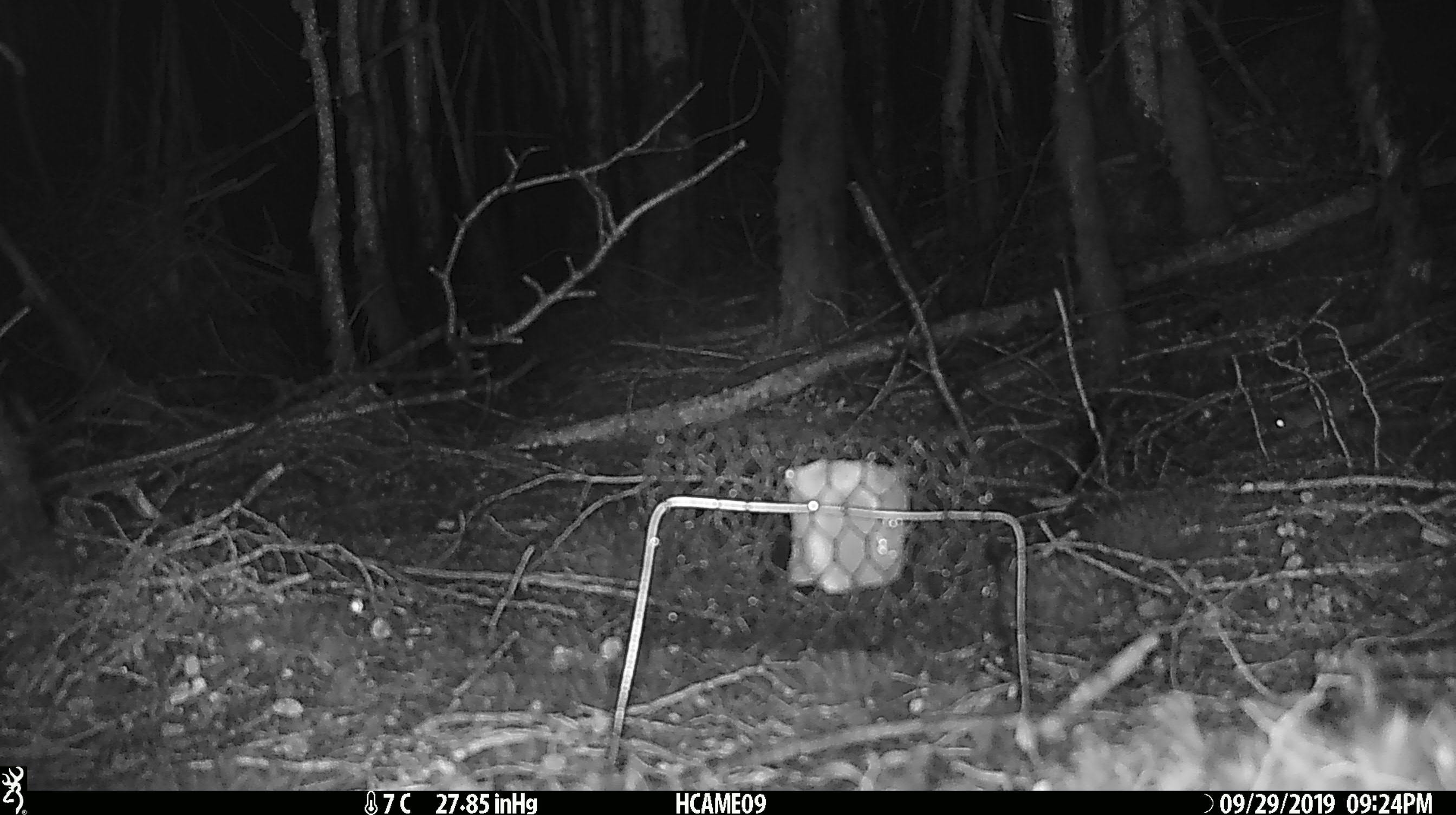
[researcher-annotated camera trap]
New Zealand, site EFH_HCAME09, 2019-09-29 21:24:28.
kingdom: Animalia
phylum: Chordata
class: Mammalia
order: Rodentia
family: Muridae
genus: Mus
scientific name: Mus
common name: mouse